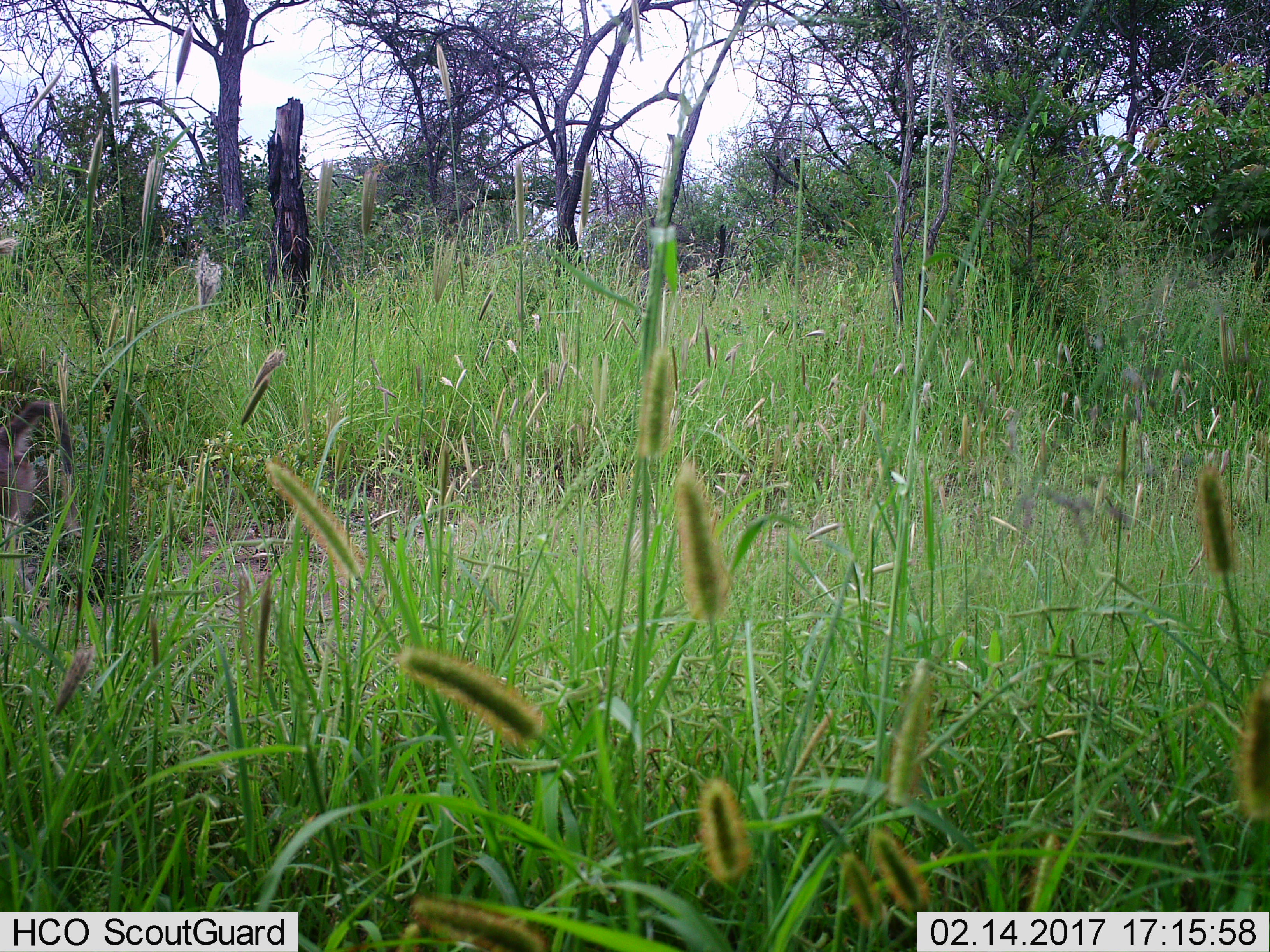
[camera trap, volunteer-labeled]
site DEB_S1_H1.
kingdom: Animalia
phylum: Chordata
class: Mammalia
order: Primates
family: Cercopithecidae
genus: Papio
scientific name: Papio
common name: baboon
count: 1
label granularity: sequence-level